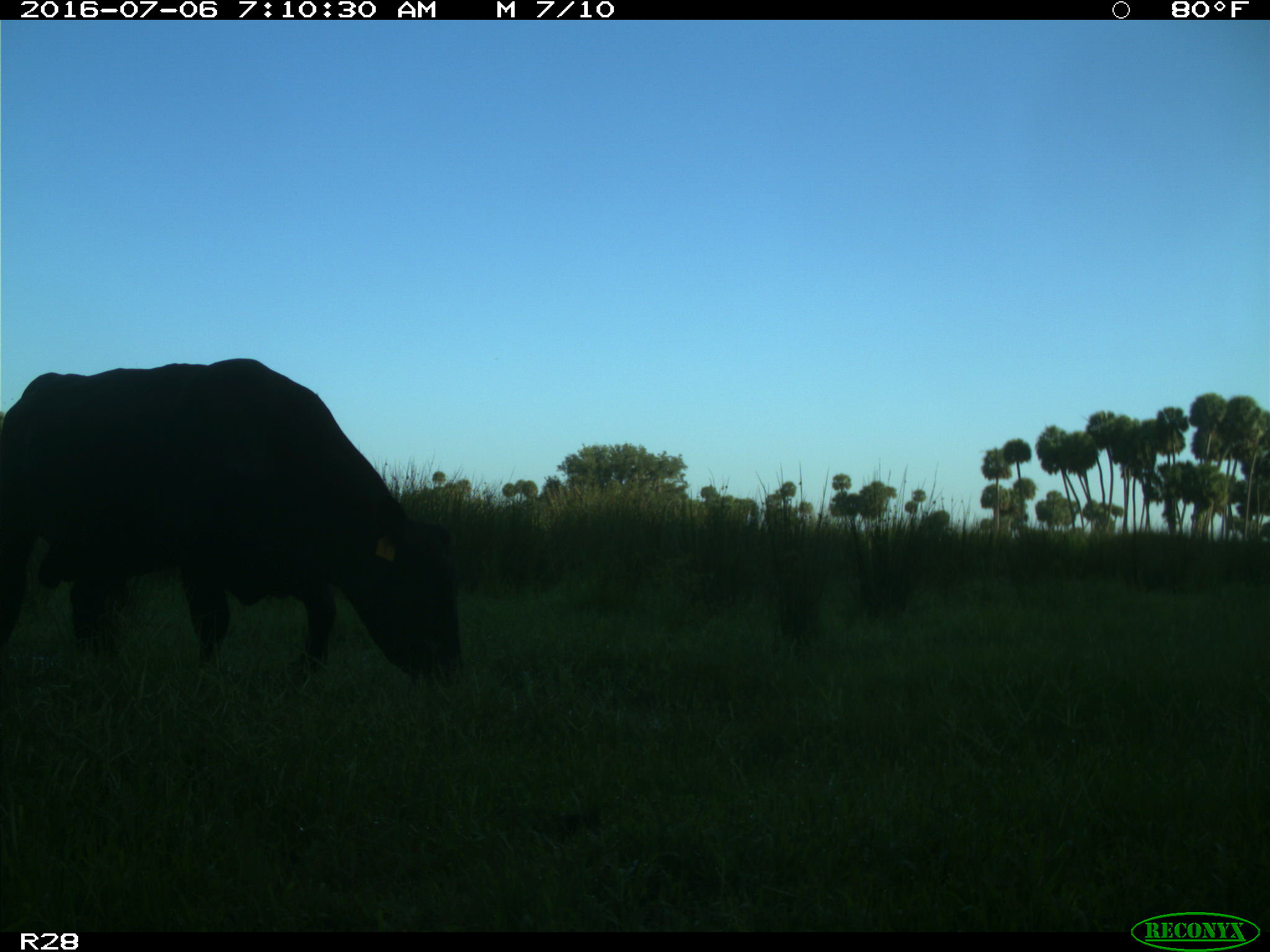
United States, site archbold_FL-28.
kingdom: Animalia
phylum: Chordata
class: Mammalia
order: Artiodactyla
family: Bovidae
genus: Bos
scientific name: Bos taurus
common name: domestic cow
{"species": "Bos taurus (domestic cow)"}